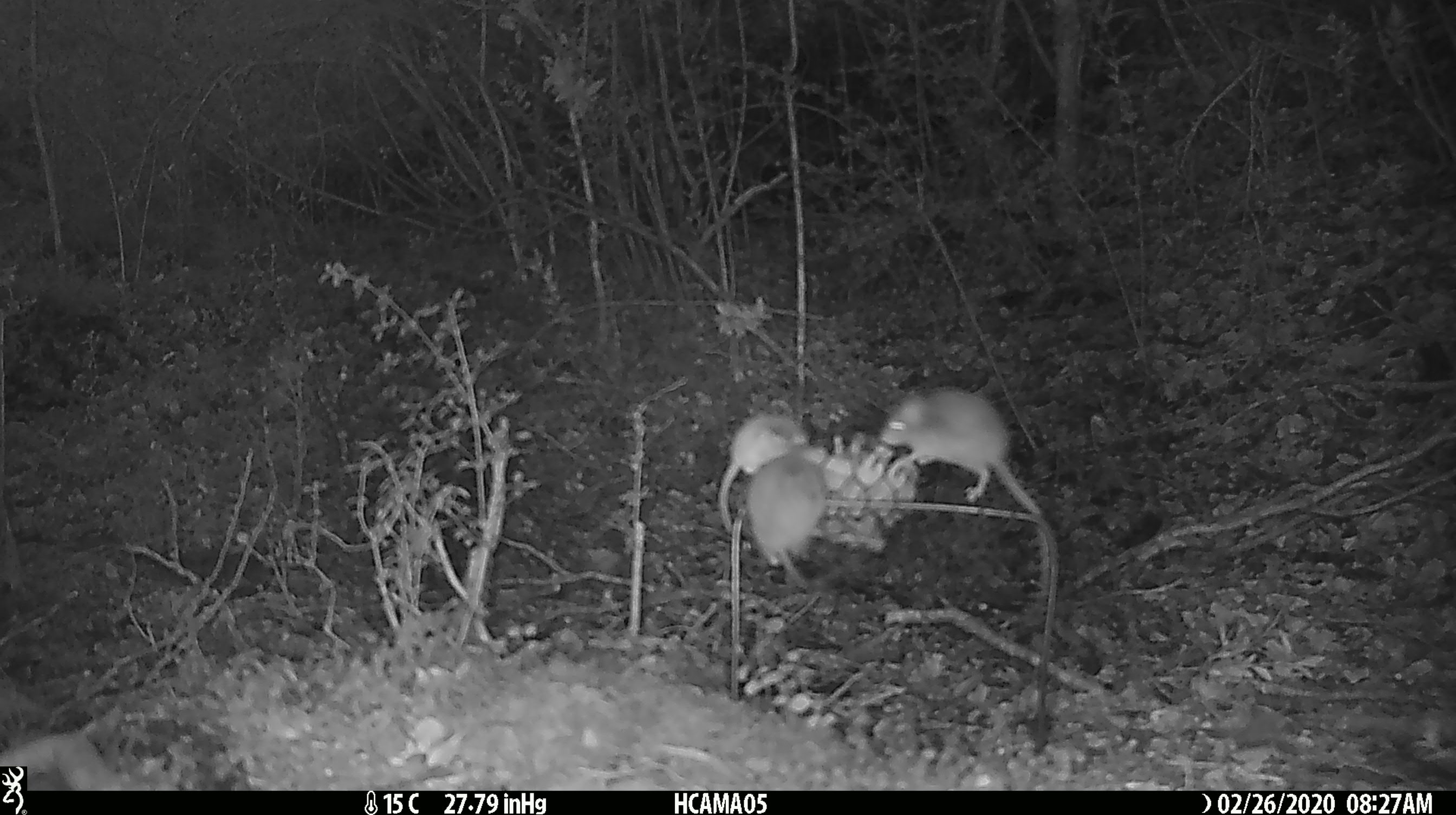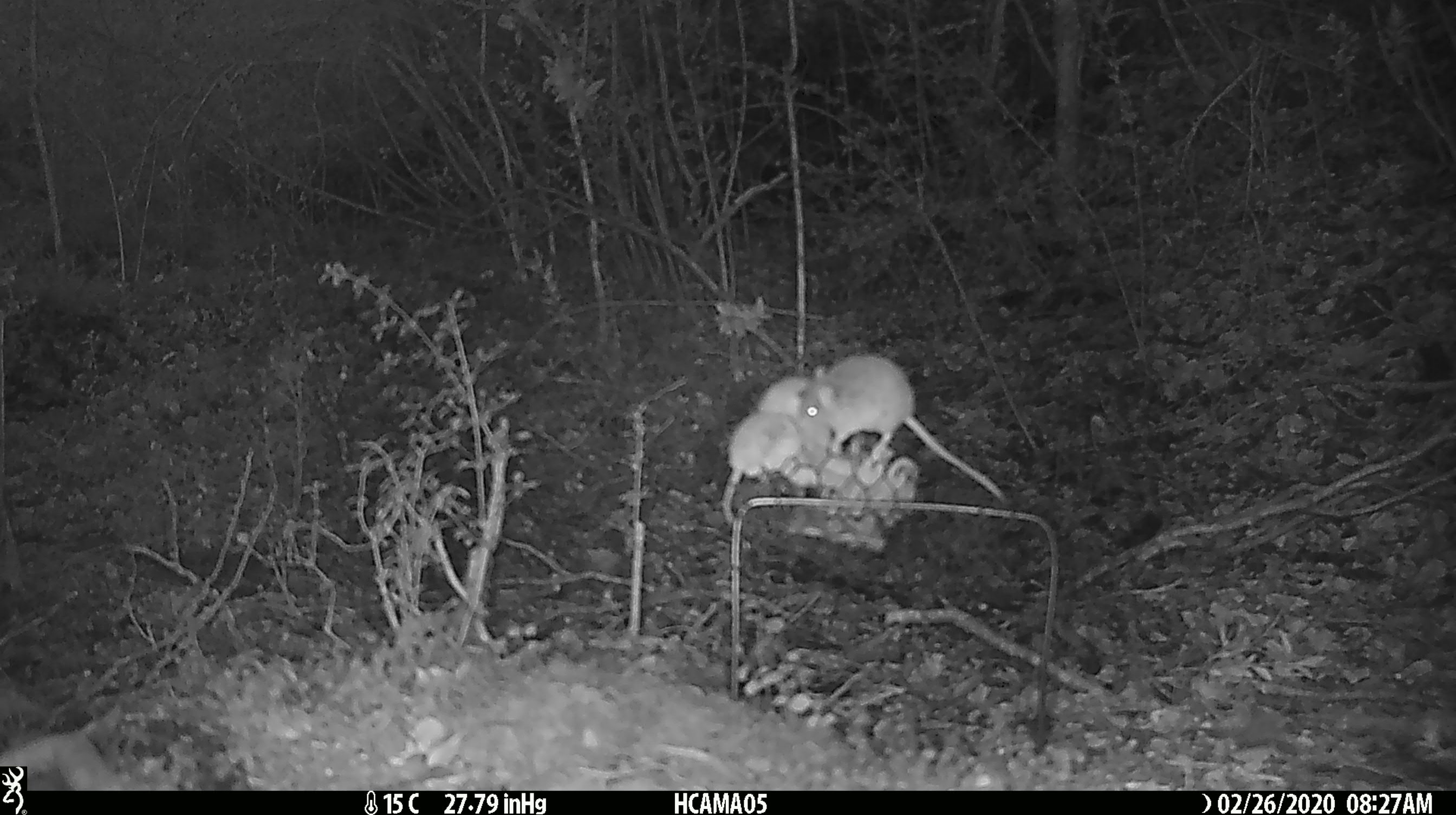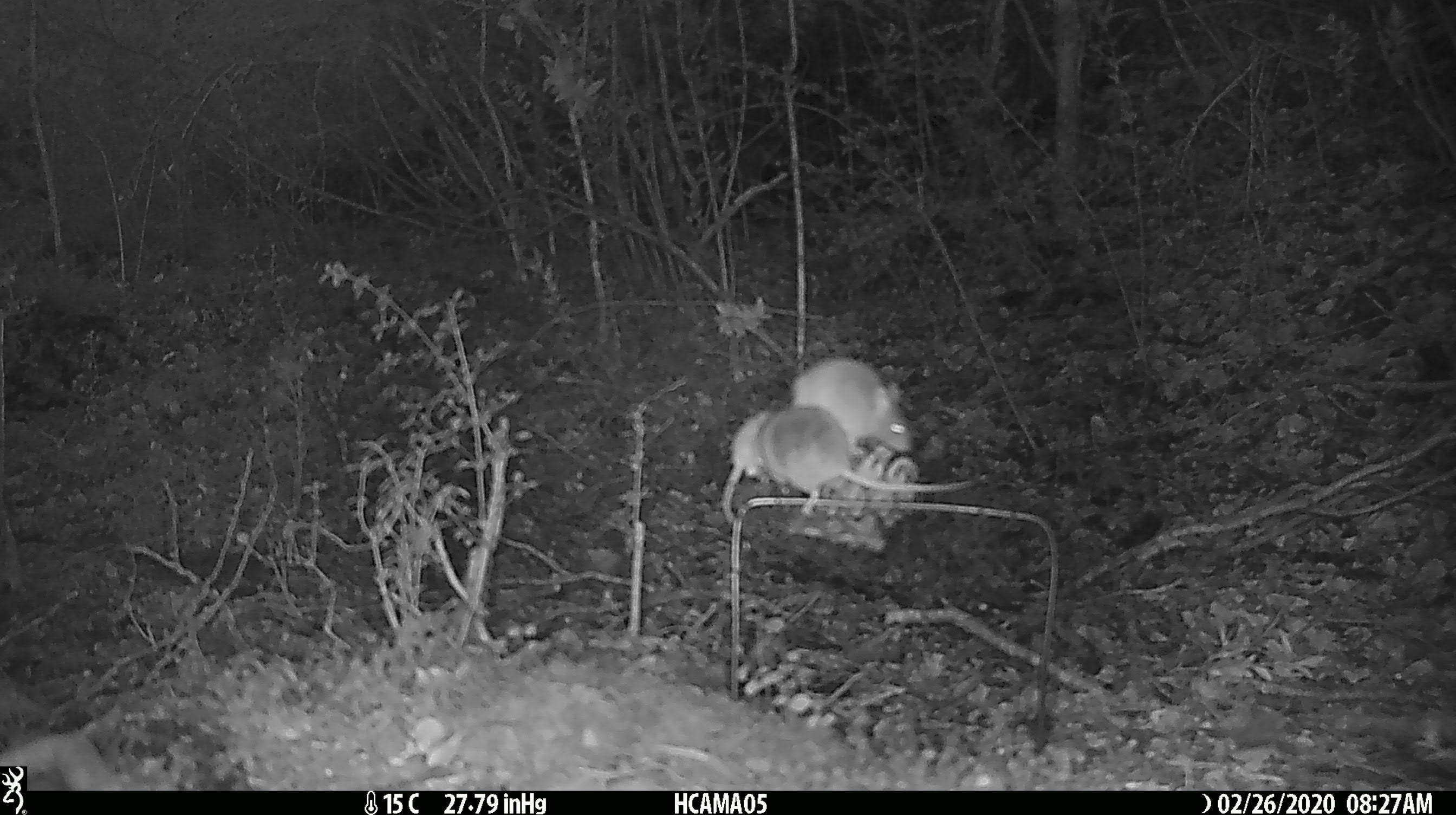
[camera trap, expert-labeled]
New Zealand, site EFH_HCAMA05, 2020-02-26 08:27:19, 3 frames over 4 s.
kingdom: Animalia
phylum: Chordata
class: Mammalia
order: Rodentia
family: Muridae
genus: Mus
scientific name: Mus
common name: mouse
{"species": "mouse (Mus)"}